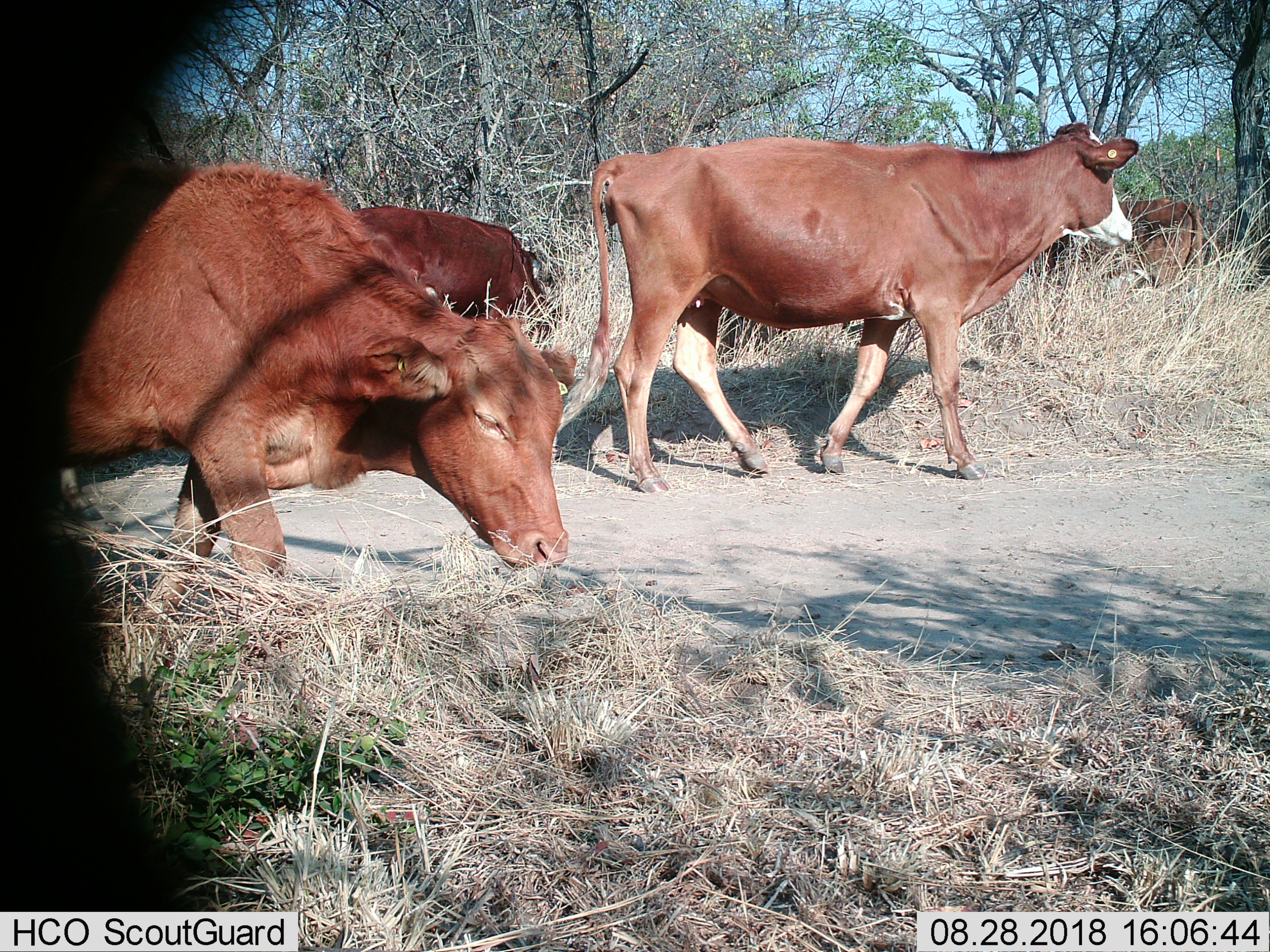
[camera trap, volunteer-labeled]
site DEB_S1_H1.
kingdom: Animalia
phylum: Chordata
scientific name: Vertebrata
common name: domestic animal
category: domesticanimal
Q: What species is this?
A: Domesticanimal (domestic animal) (Vertebrata).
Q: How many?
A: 4.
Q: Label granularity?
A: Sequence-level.